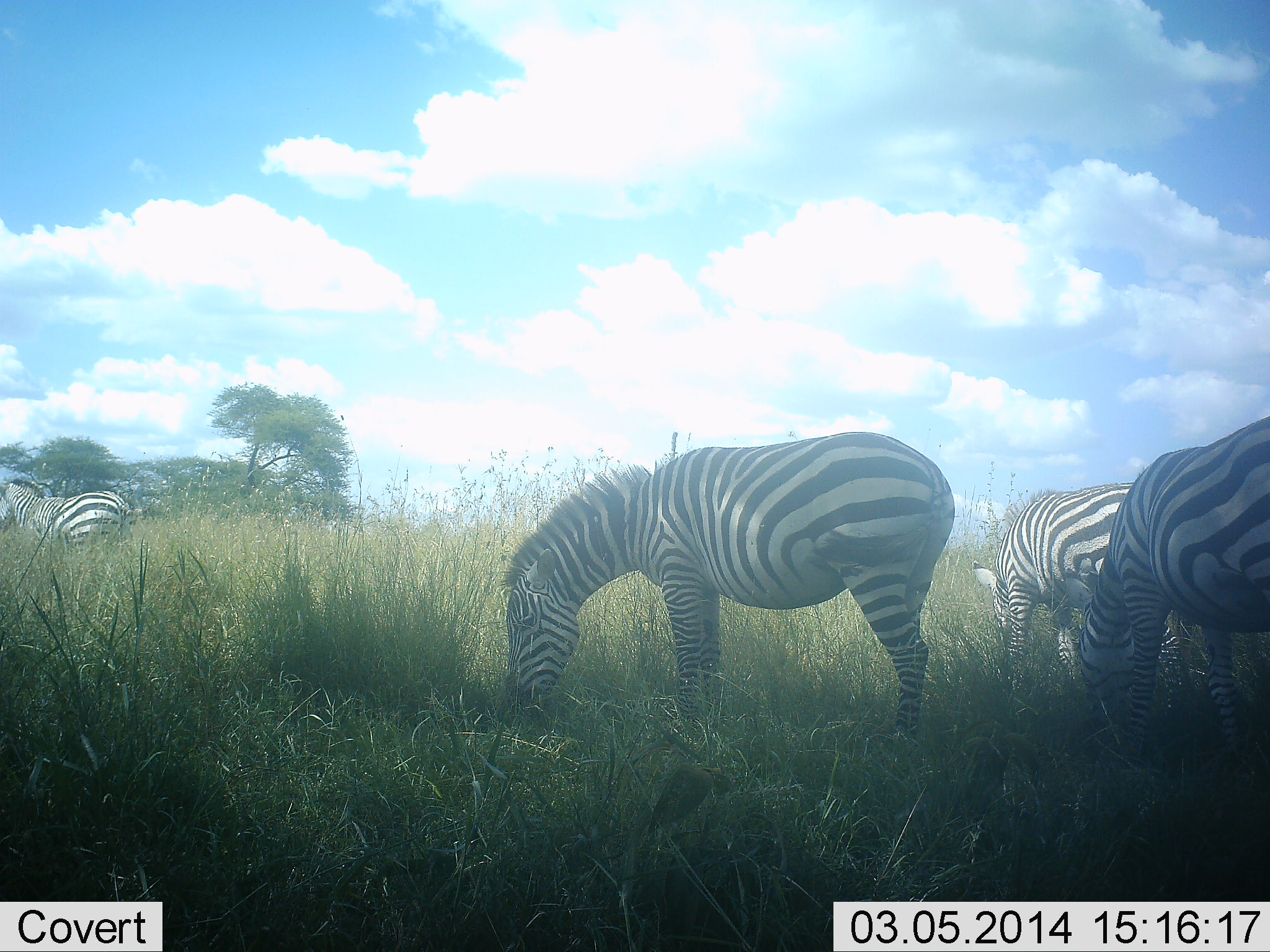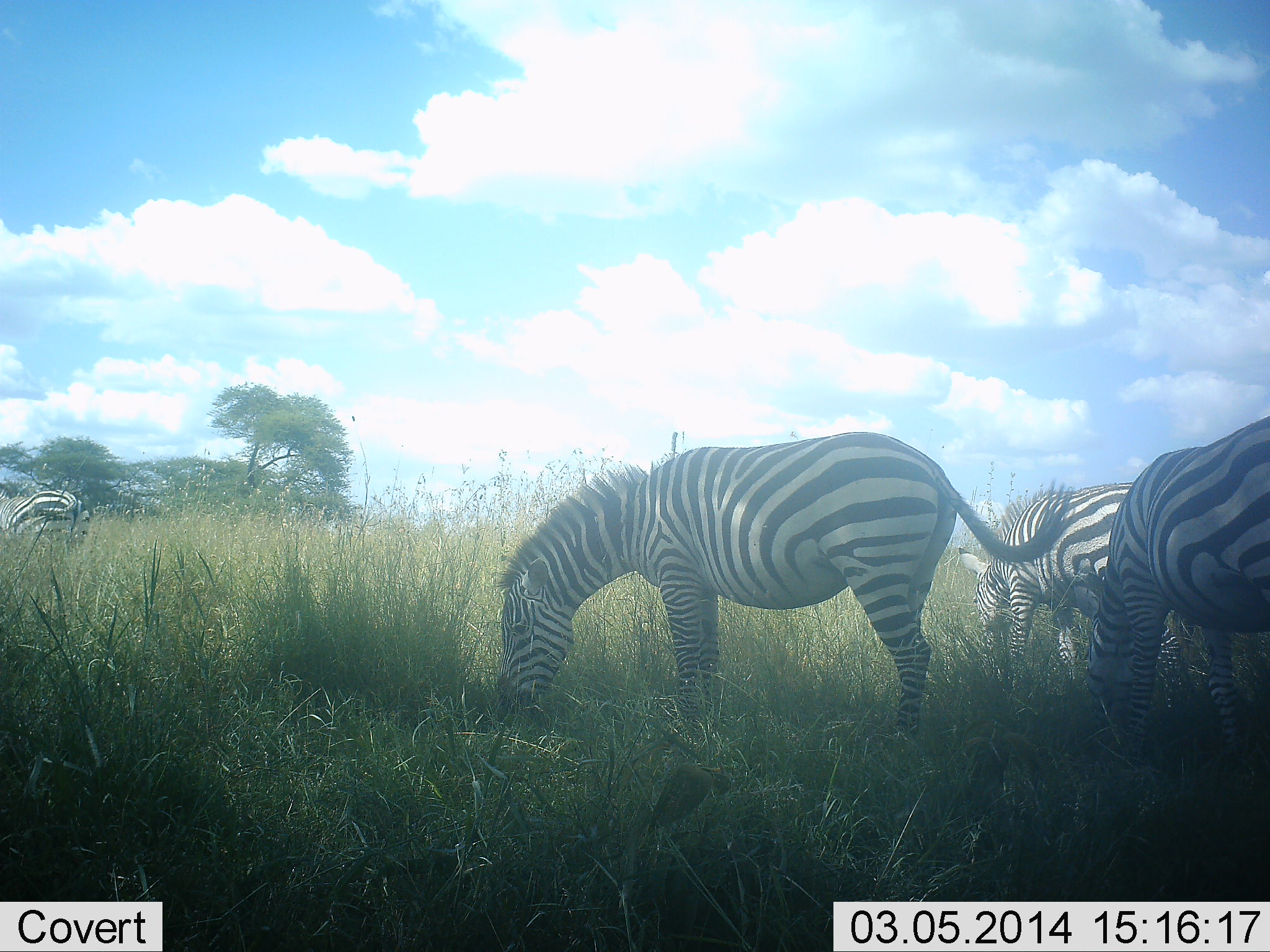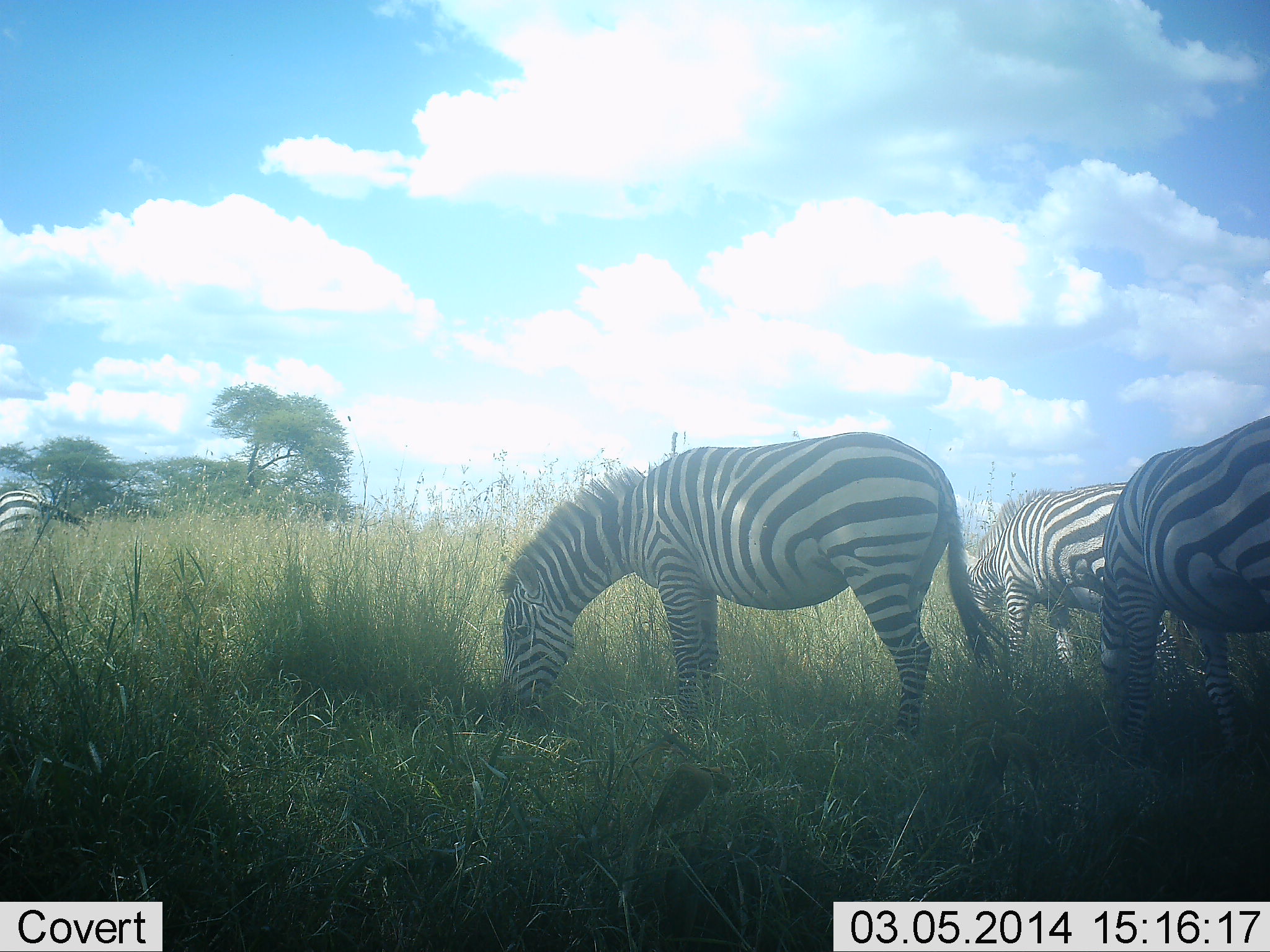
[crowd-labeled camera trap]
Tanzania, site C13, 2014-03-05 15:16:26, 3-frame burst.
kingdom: Animalia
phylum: Chordata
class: Mammalia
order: Perissodactyla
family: Equidae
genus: Equus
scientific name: Equus quagga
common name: plains zebra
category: zebra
Zebra (plains zebra) (Equus quagga), count 4. Behavior (volunteer vote fractions): standing 20%, resting 0%, moving 40%, interacting 0%. Young present (vote fraction): 0%. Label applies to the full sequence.